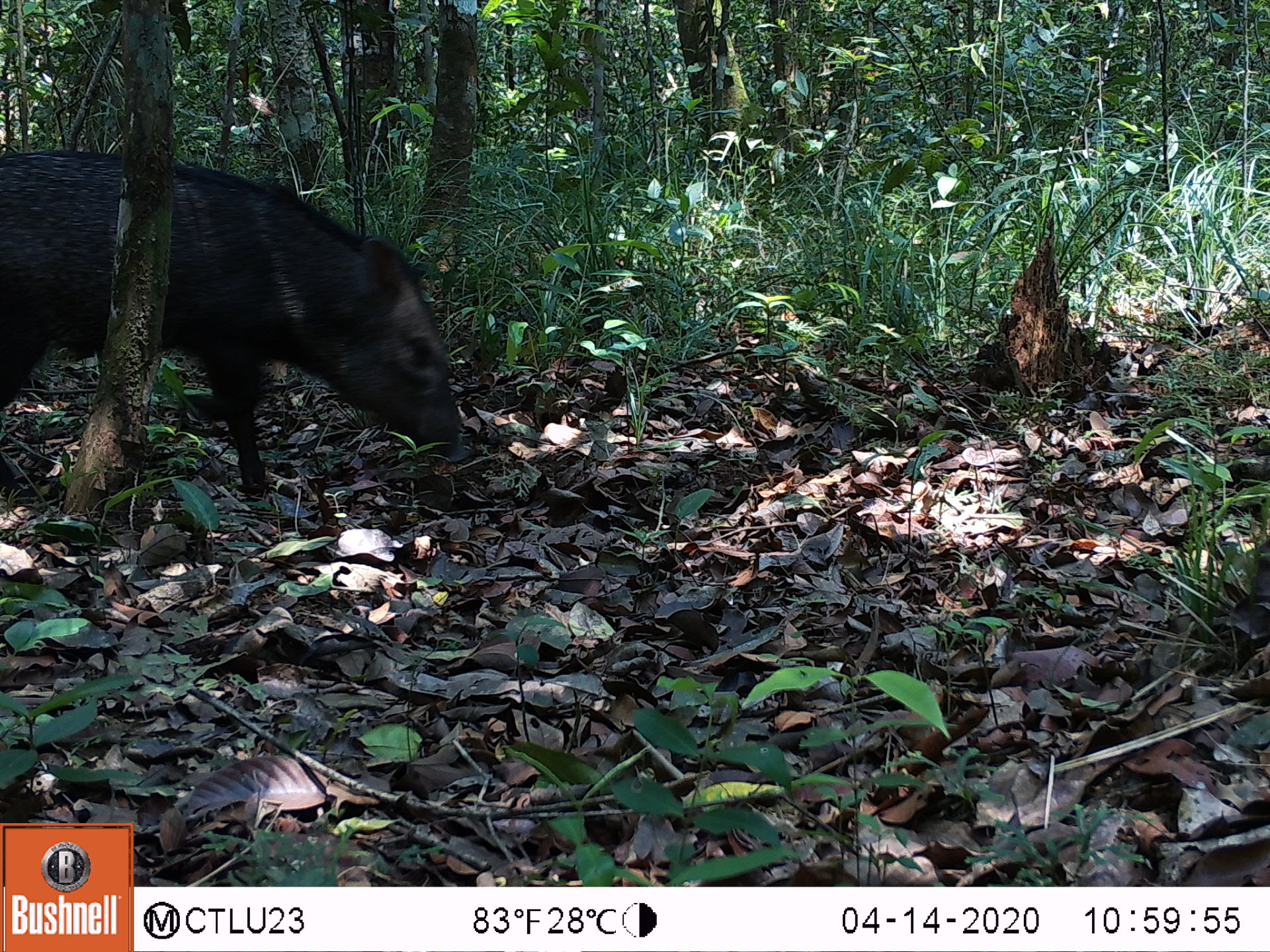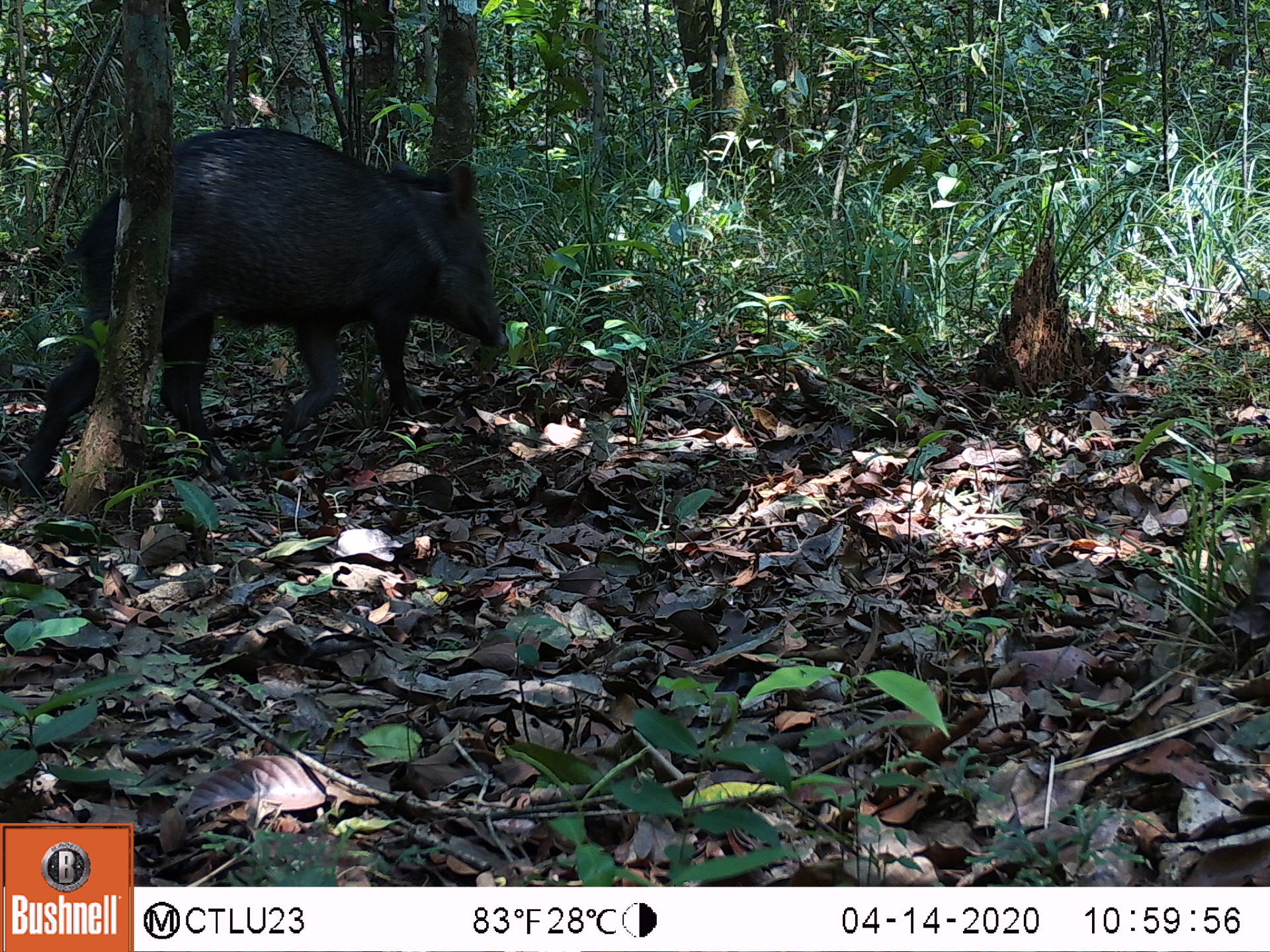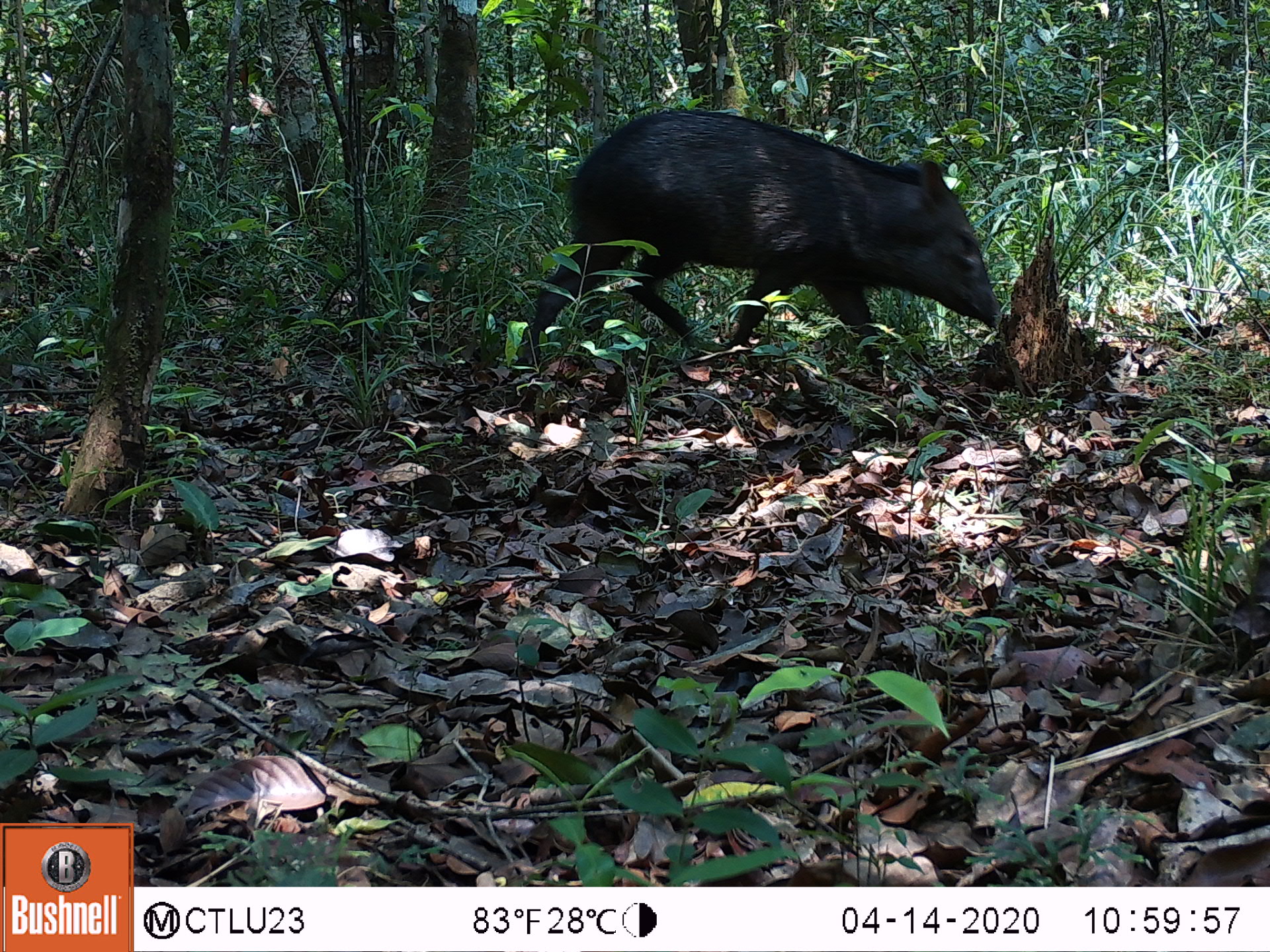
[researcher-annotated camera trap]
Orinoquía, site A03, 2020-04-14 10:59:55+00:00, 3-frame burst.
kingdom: Animalia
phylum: Chordata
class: Mammalia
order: Artiodactyla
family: Tayassuidae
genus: Pecari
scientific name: Pecari tajacu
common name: collared peccary